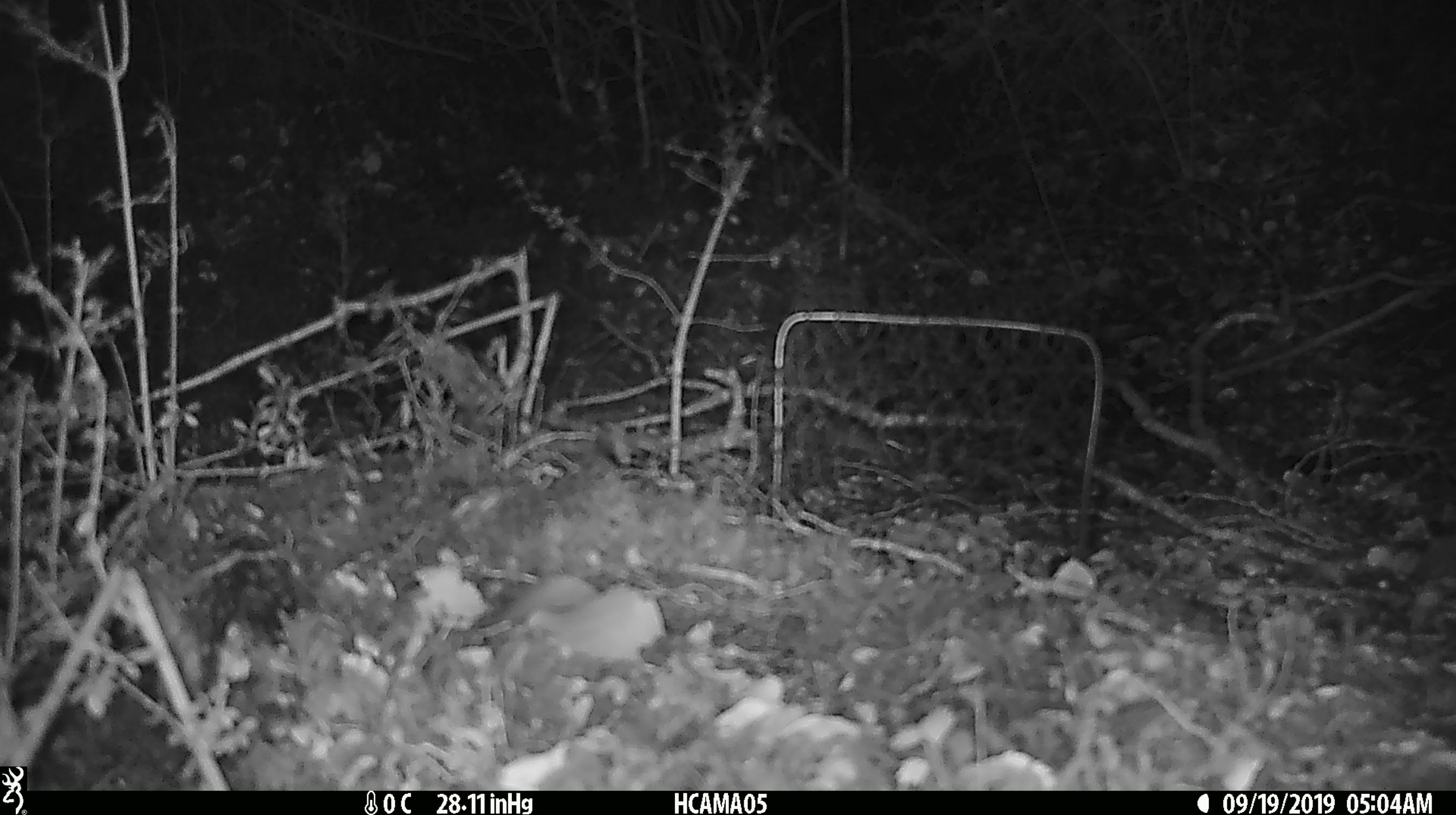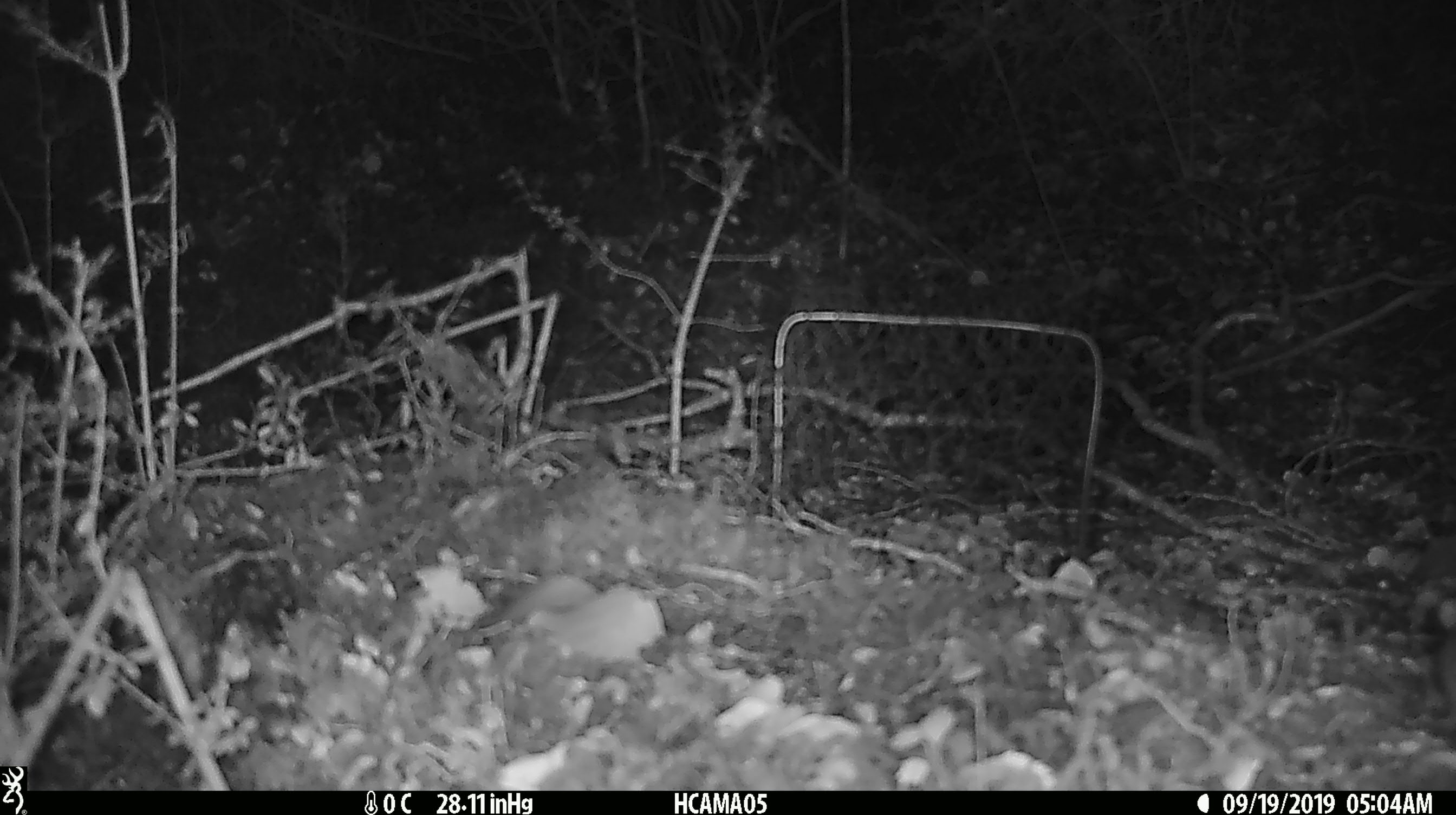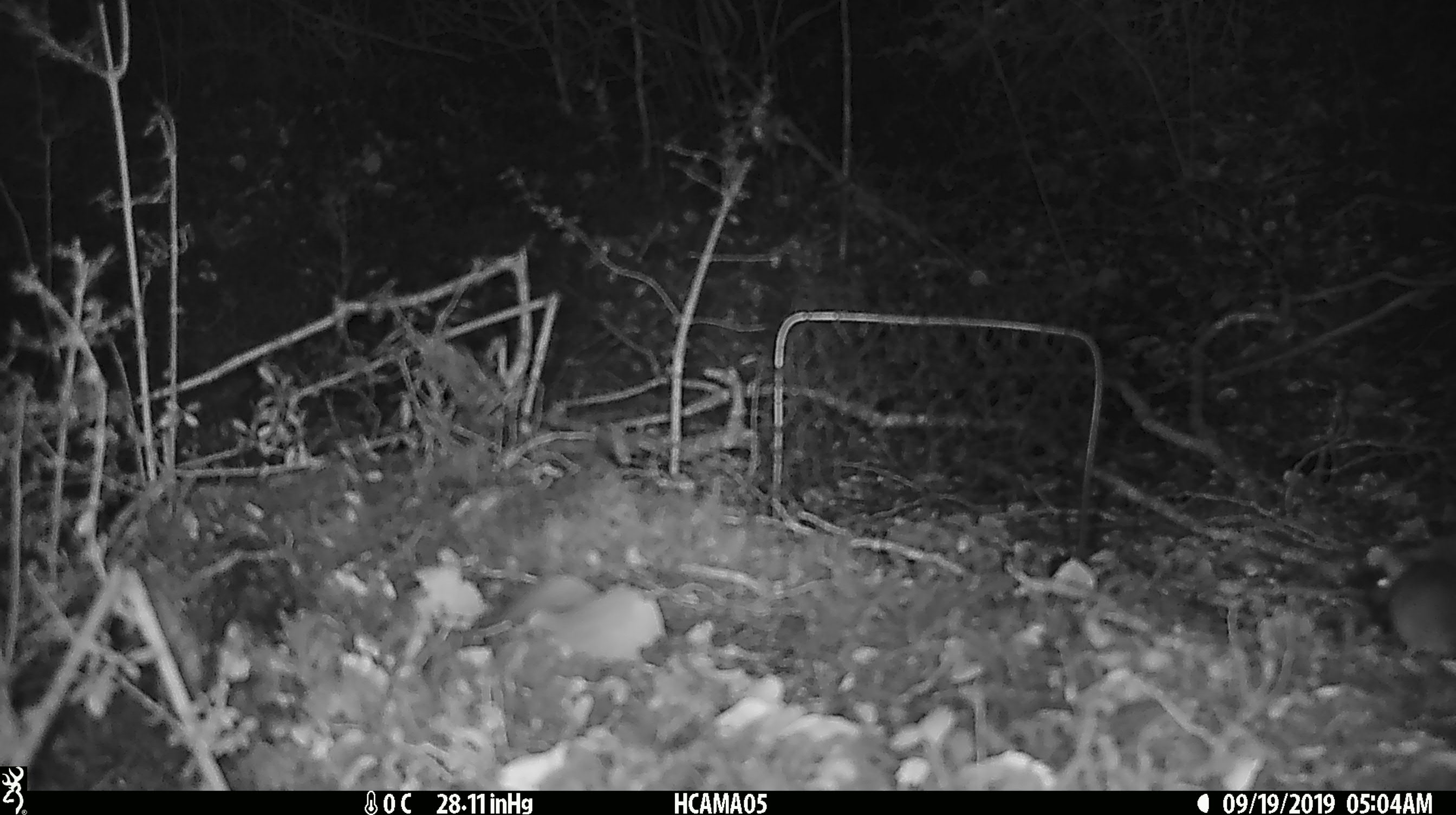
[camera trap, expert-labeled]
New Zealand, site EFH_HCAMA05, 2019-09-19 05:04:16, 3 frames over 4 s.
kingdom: Animalia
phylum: Chordata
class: Mammalia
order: Rodentia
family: Muridae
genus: Mus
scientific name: Mus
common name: mouse